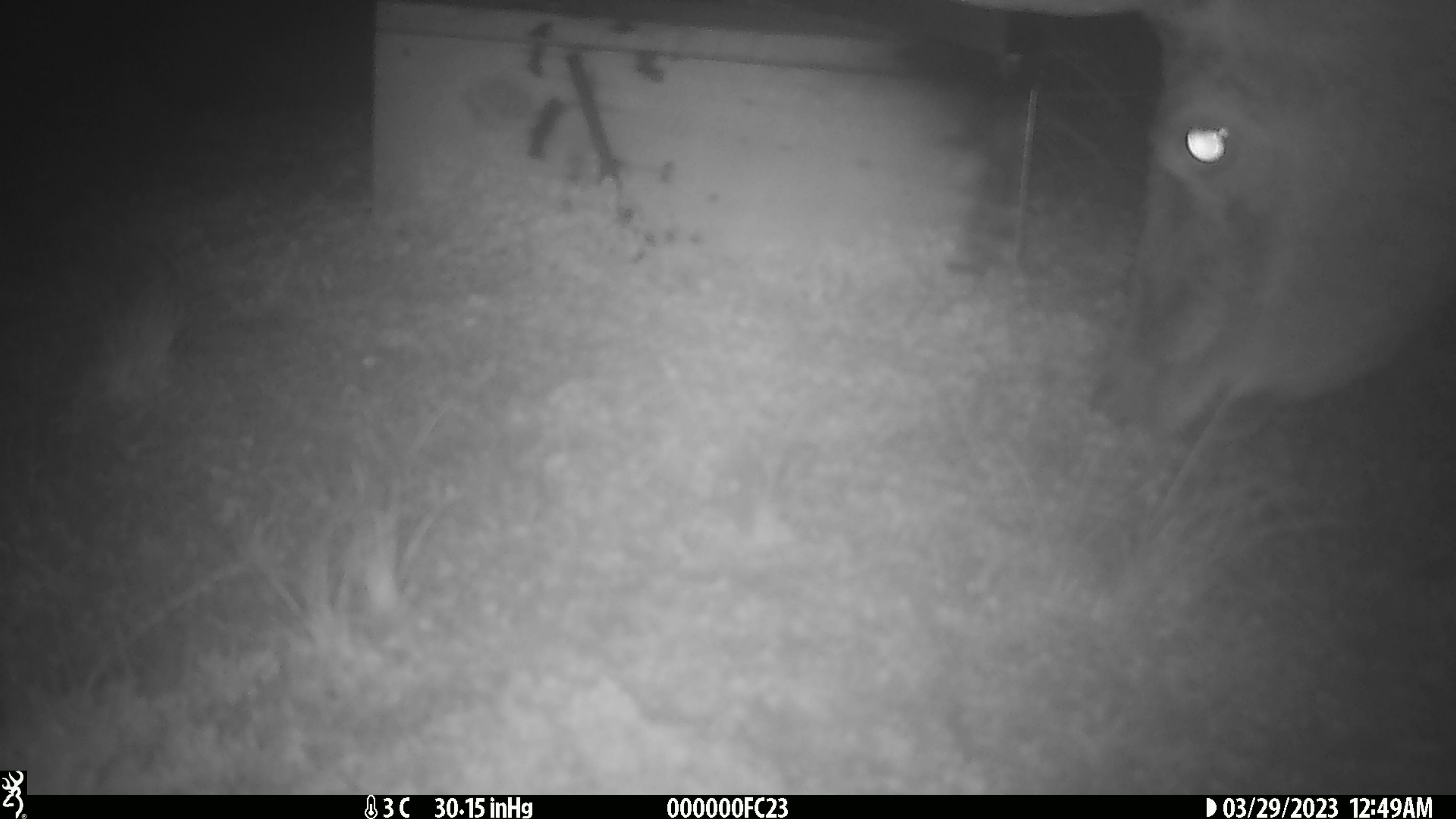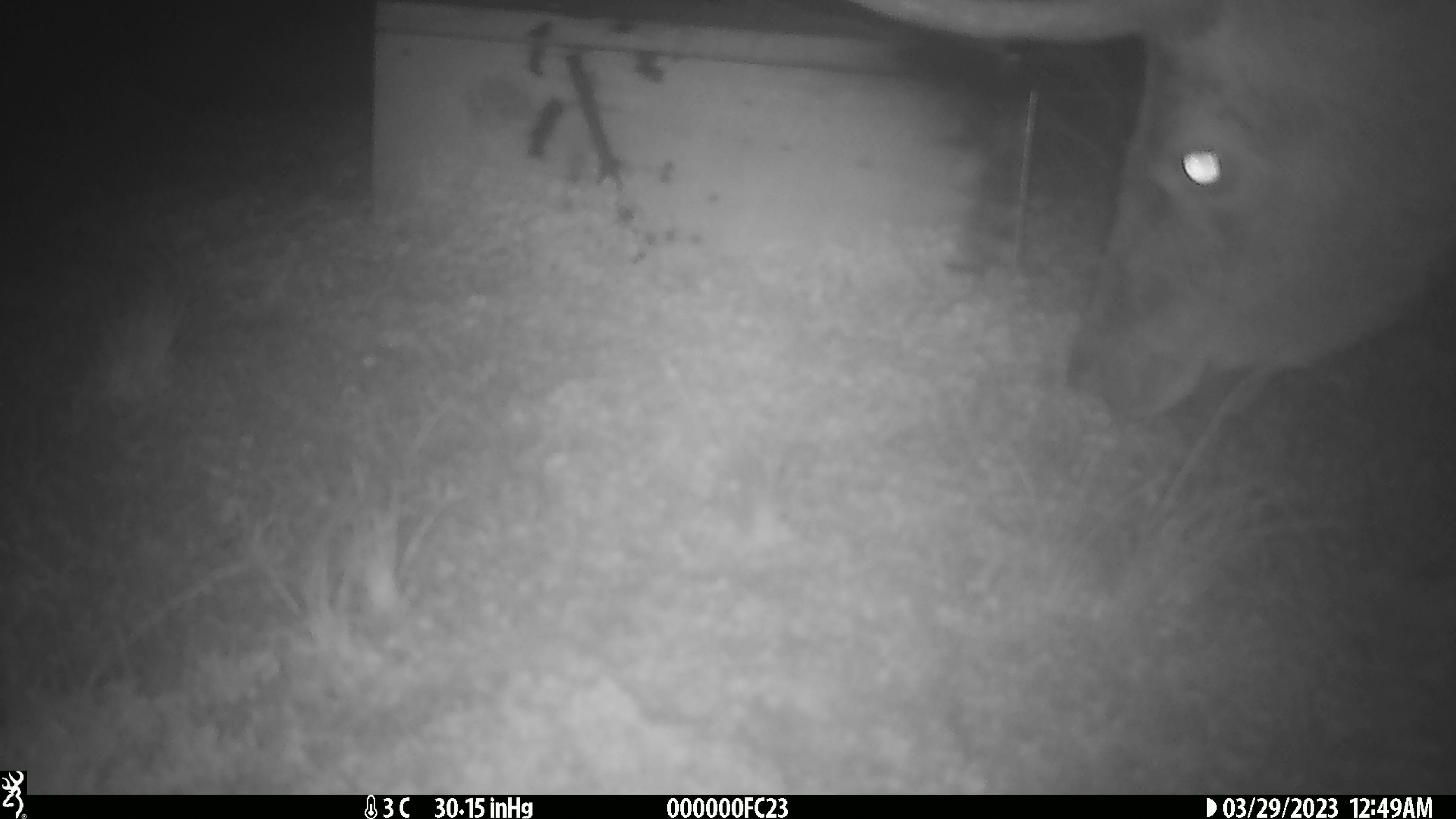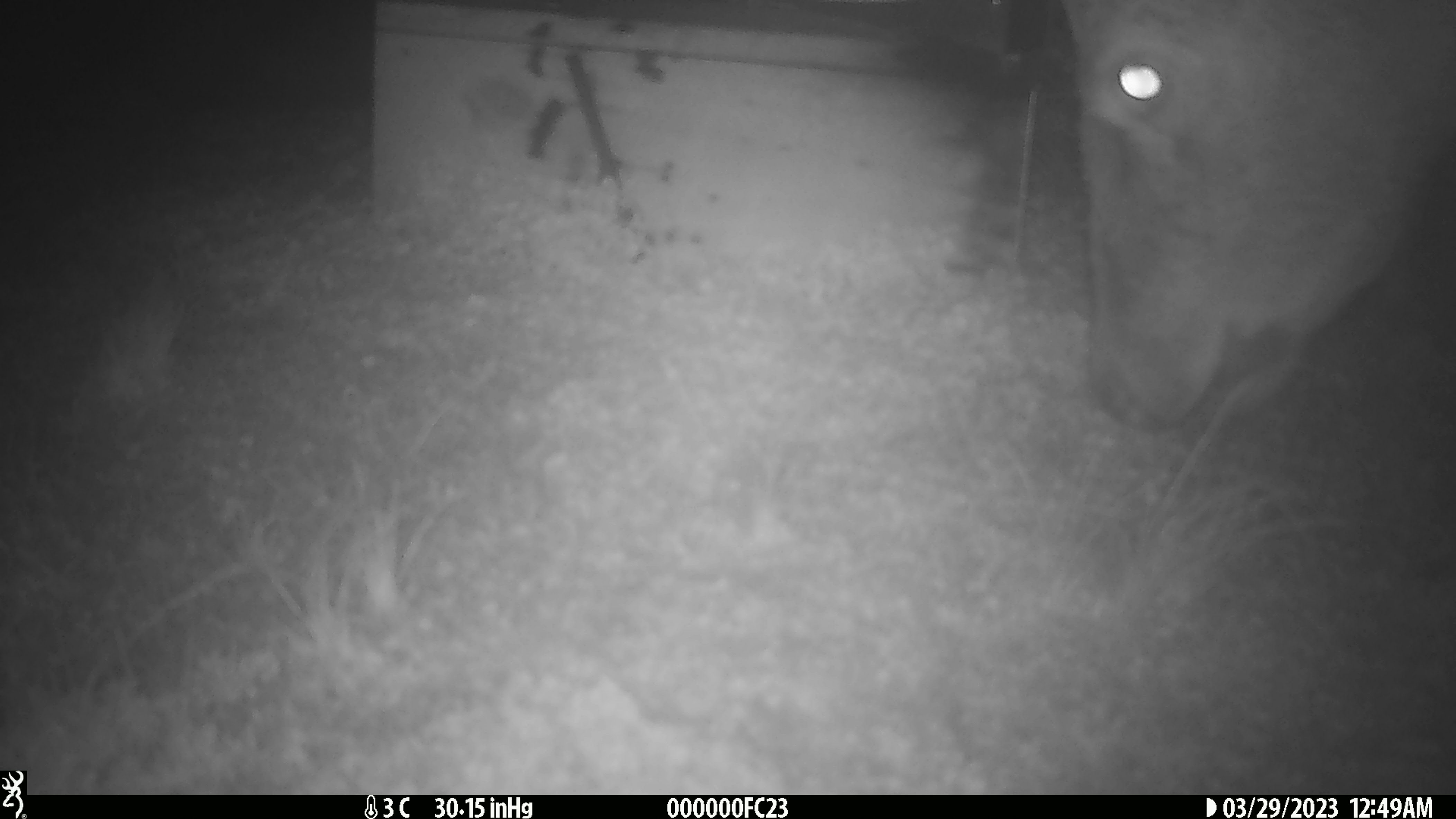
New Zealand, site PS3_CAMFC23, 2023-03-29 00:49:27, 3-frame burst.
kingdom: Animalia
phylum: Chordata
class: Mammalia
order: Artiodactyla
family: Cervidae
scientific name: Cervidae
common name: deer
Deer (Cervidae).